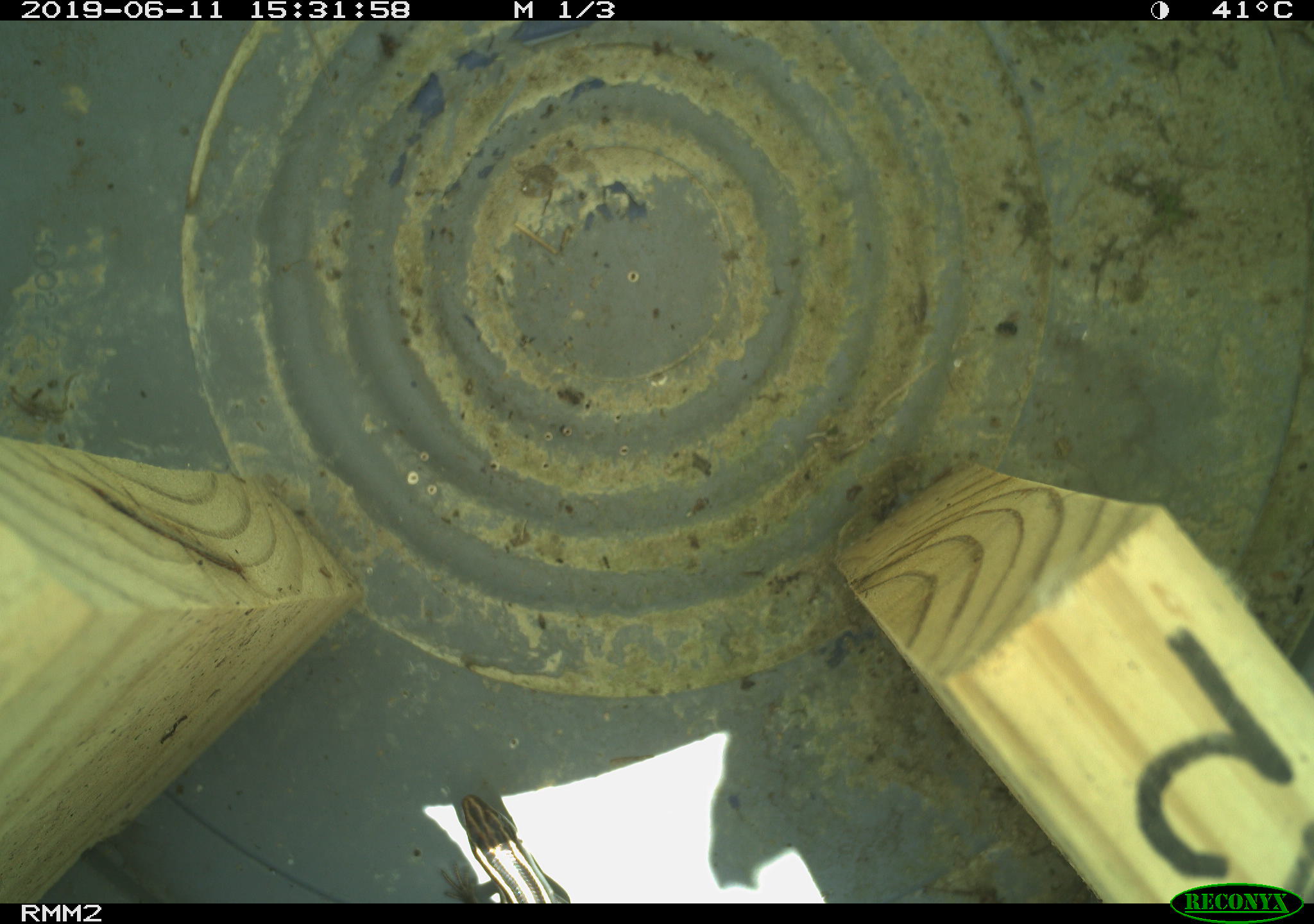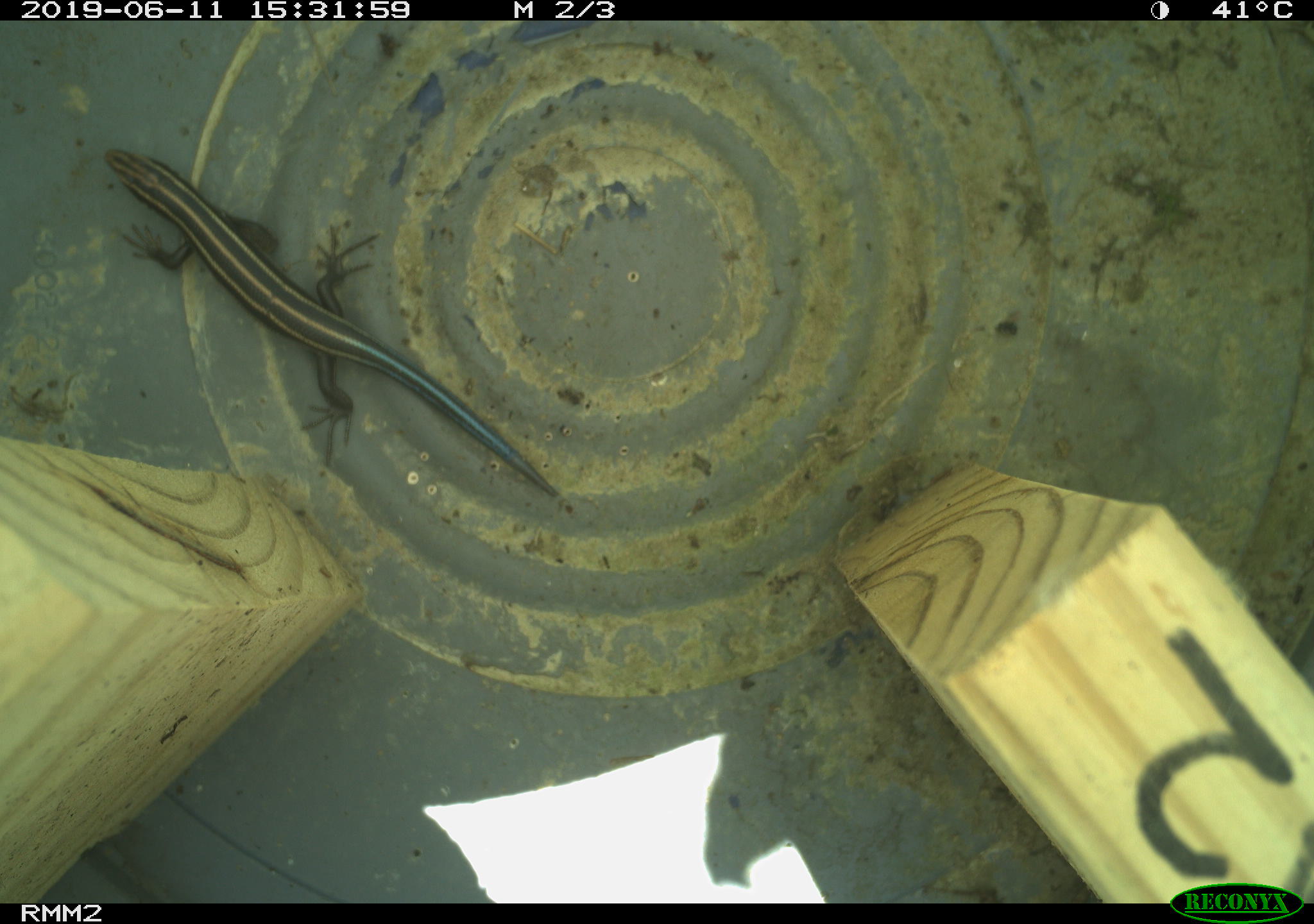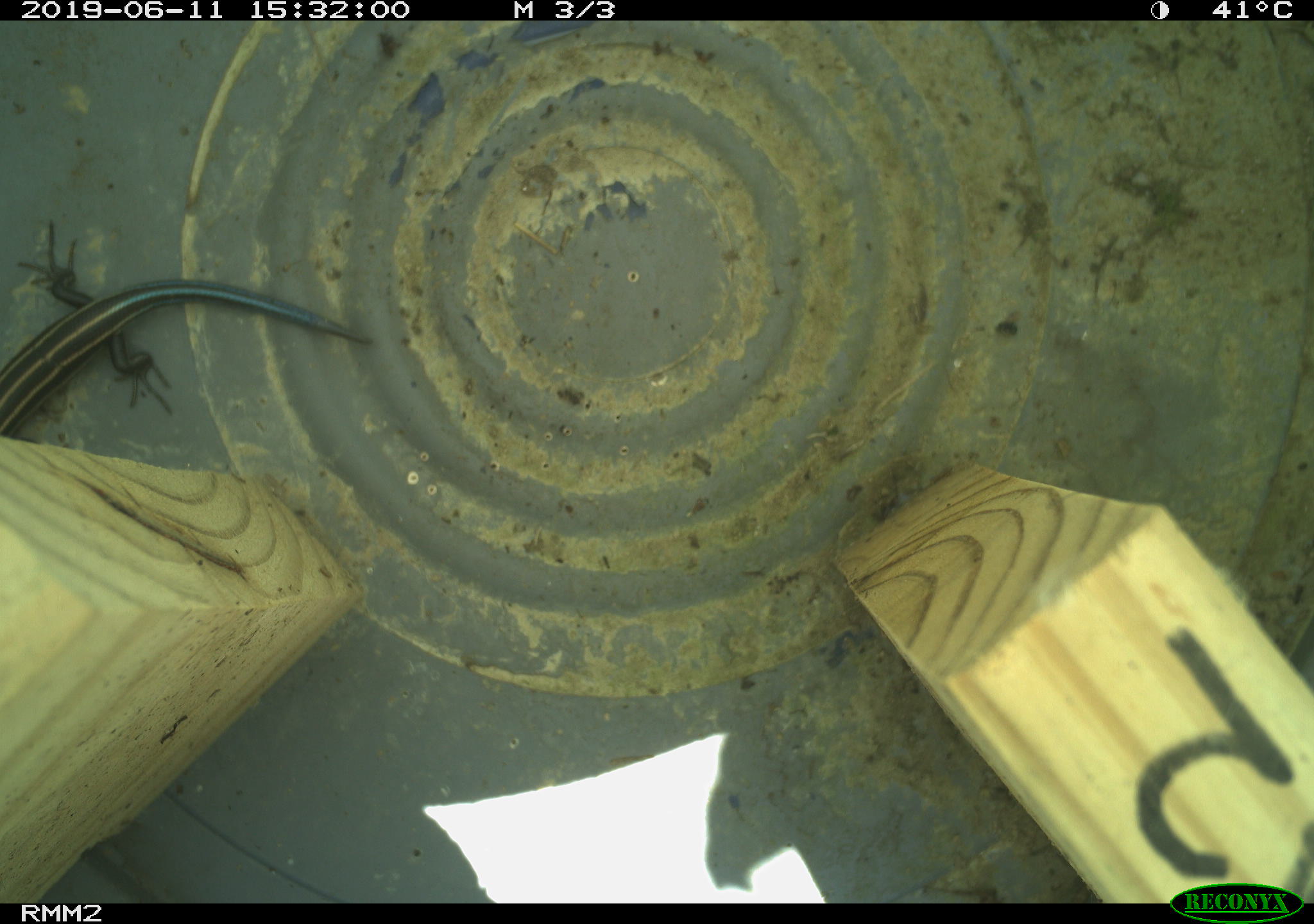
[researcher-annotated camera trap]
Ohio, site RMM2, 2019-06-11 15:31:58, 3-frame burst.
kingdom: Animalia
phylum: Chordata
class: Reptilia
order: Squamata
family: Scincidae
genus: Plestiodon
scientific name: Plestiodon fasciatus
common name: common five-lined skink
Common five-lined skink (Plestiodon fasciatus).